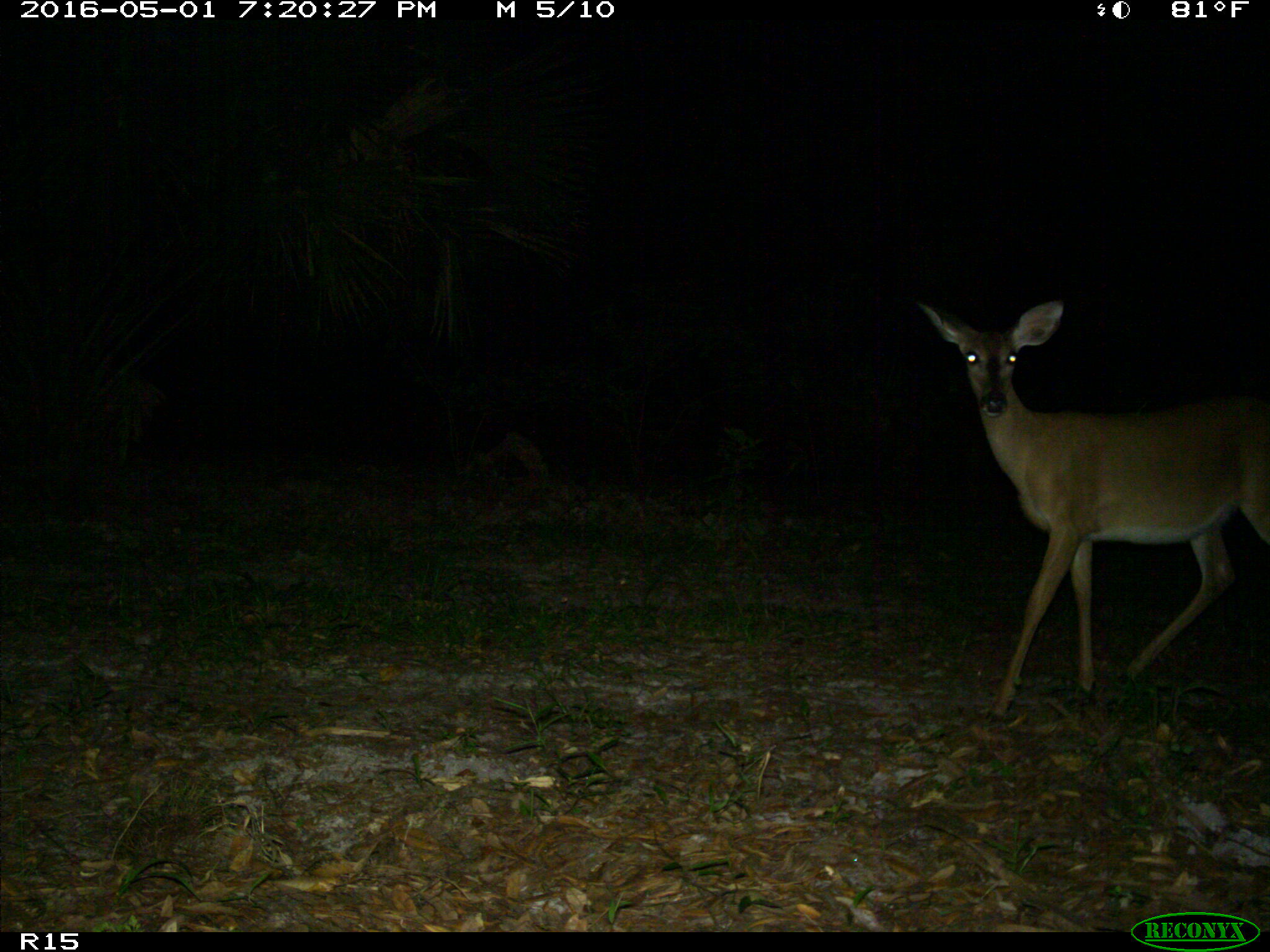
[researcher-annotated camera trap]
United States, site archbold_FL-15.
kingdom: Animalia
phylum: Chordata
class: Mammalia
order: Artiodactyla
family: Cervidae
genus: Odocoileus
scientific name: Odocoileus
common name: deer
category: unidentified deer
Unidentified deer (deer) (Odocoileus).